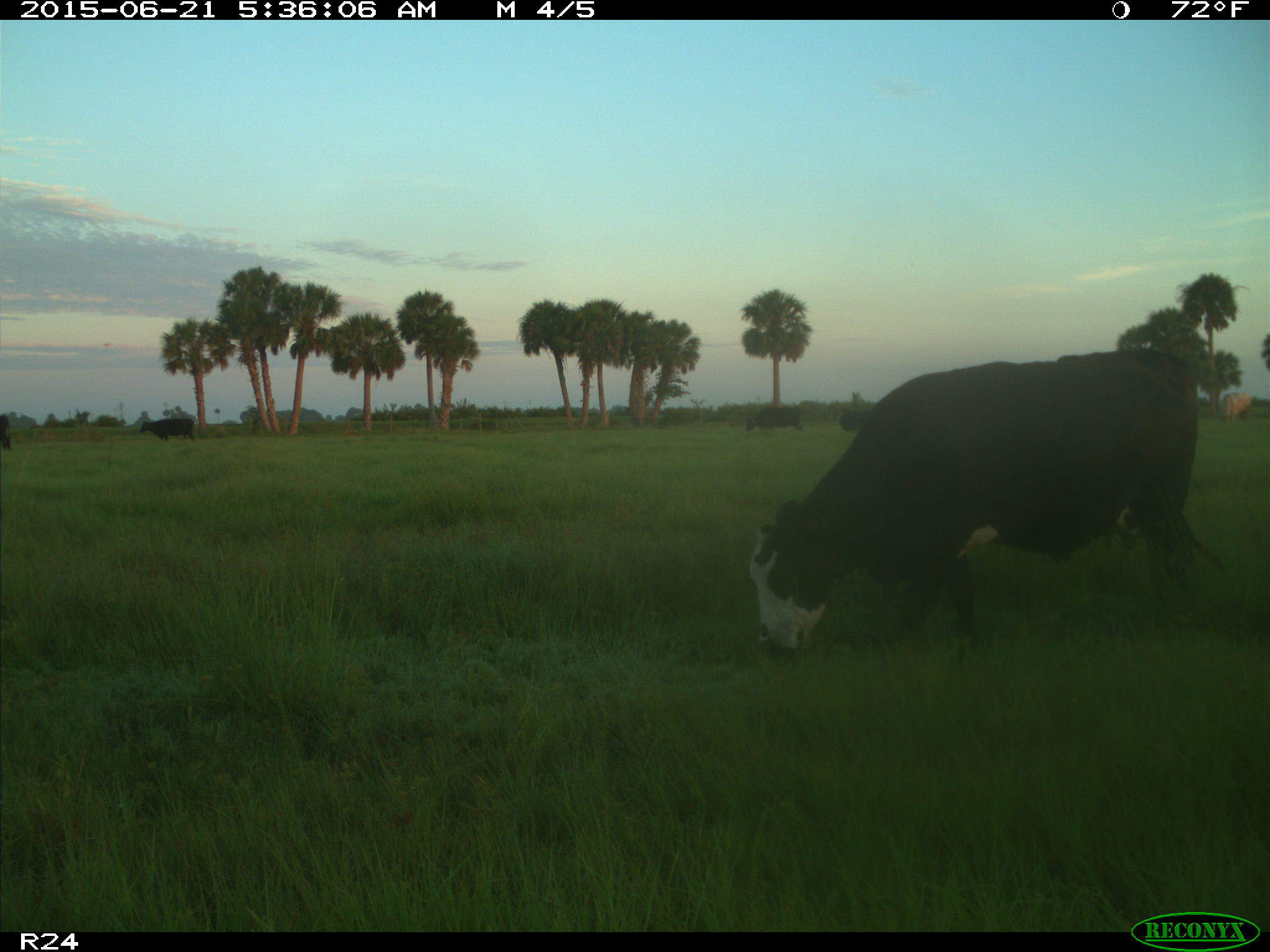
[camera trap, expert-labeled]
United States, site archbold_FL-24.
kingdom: Animalia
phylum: Chordata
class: Mammalia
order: Artiodactyla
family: Bovidae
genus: Bos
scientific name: Bos taurus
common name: domestic cow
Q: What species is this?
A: Bos taurus (domestic cow).